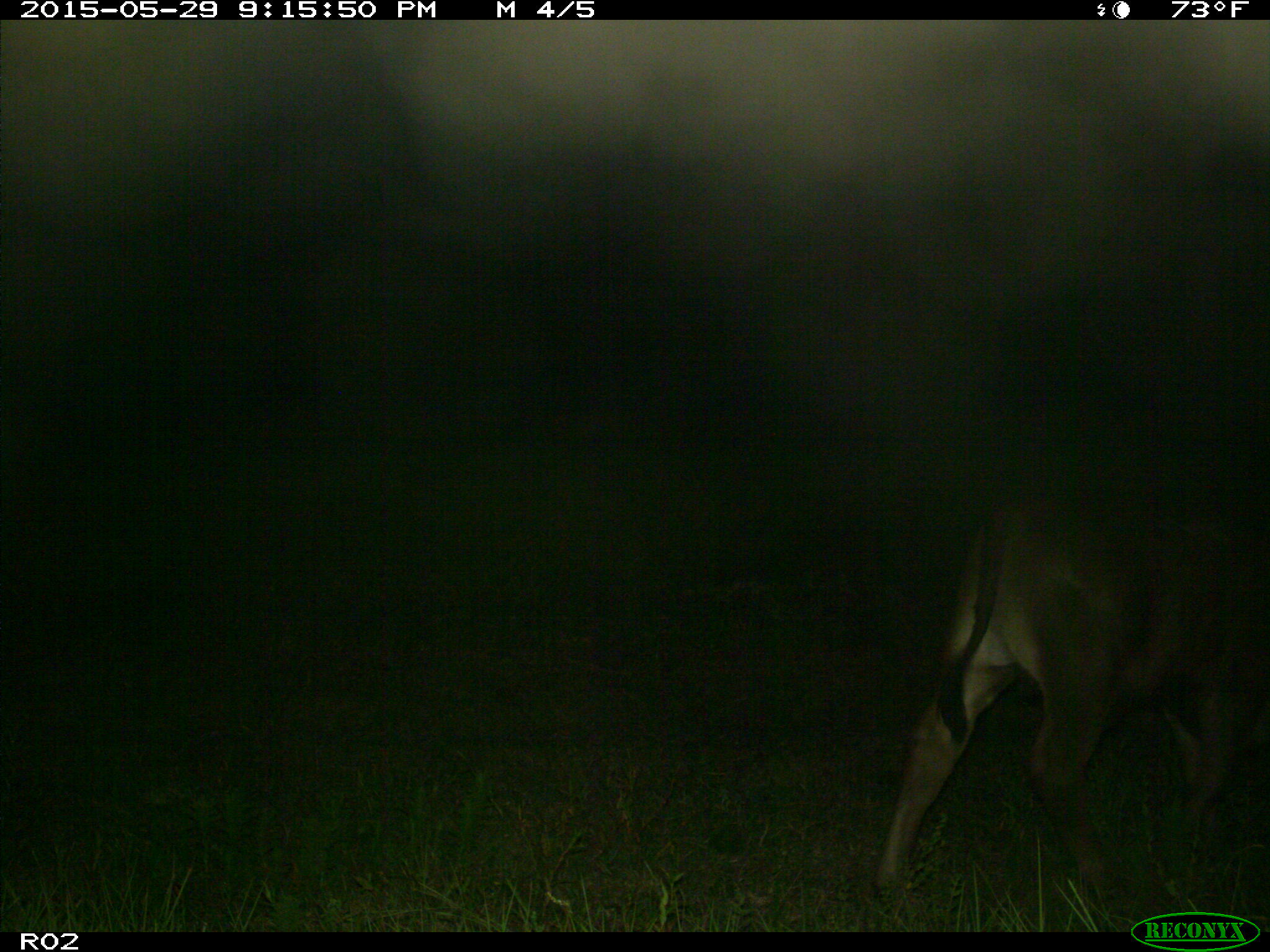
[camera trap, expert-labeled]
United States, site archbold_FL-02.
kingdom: Animalia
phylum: Chordata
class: Mammalia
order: Artiodactyla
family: Bovidae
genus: Bos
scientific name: Bos taurus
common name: domestic cow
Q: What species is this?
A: Bos taurus (domestic cow).